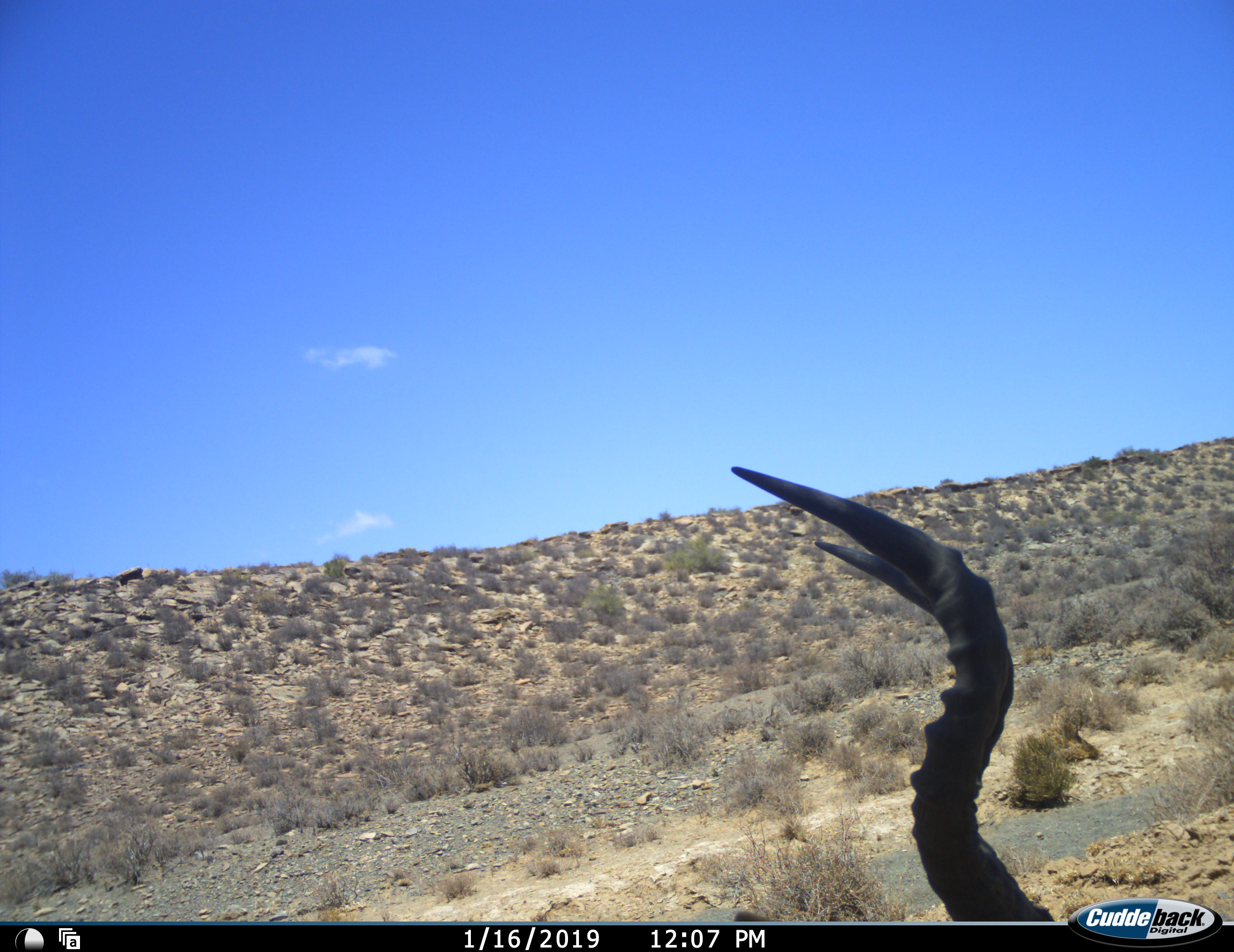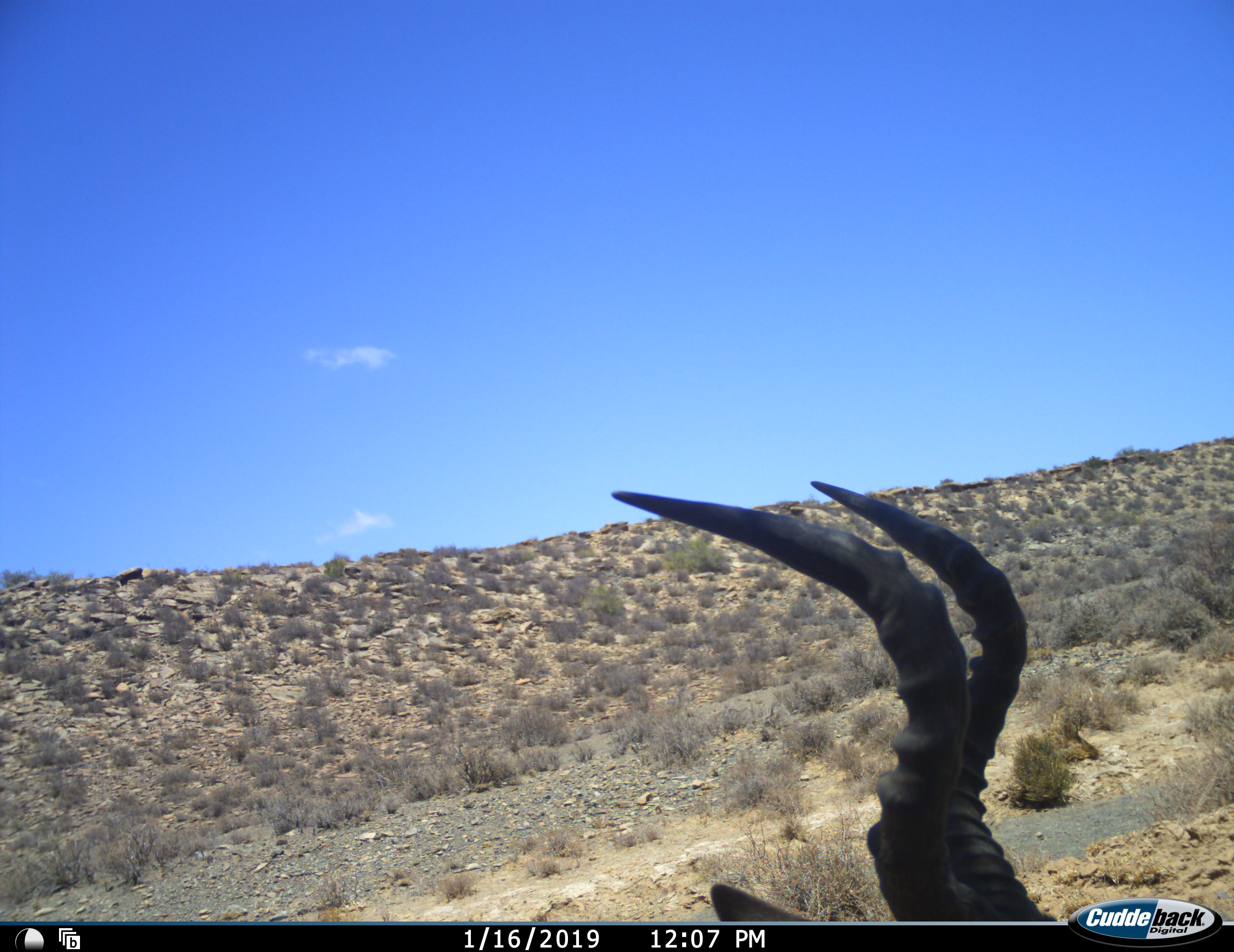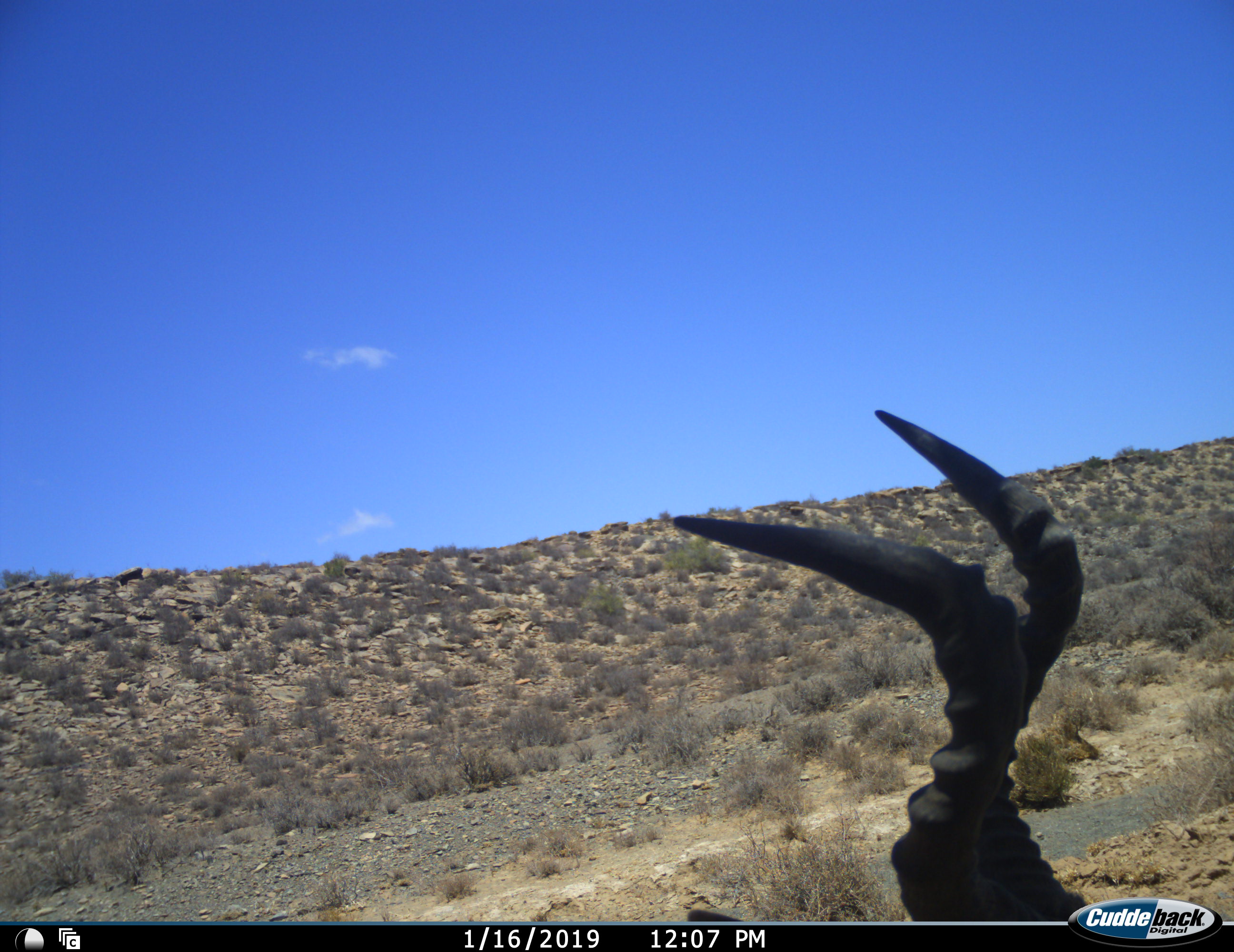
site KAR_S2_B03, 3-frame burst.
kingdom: Animalia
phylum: Chordata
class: Mammalia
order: Artiodactyla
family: Bovidae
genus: Alcelaphus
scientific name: Alcelaphus buselaphus caama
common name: red hartebeest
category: hartebeestred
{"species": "hartebeestred (red hartebeest) (Alcelaphus buselaphus caama)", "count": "1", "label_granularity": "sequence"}